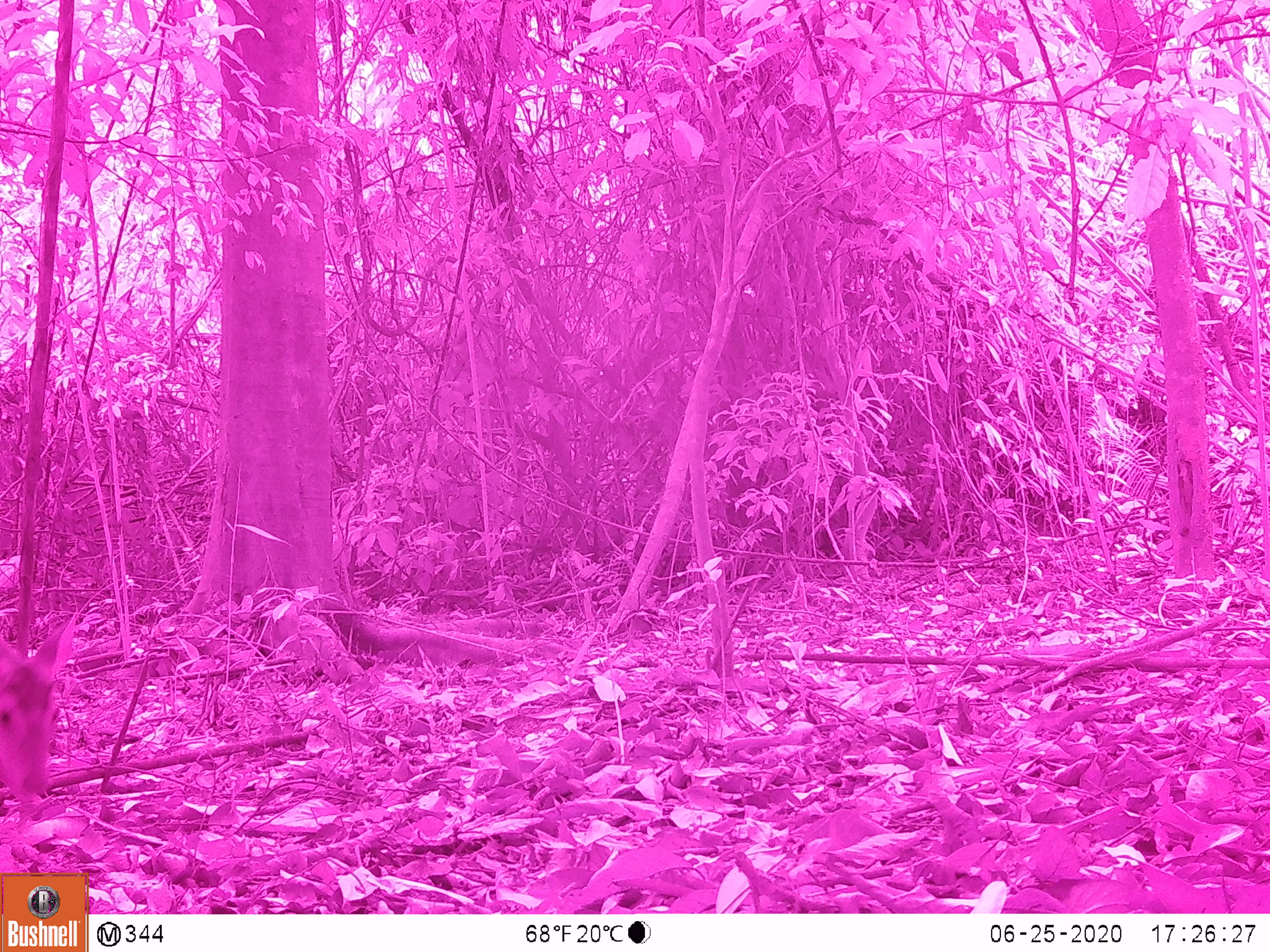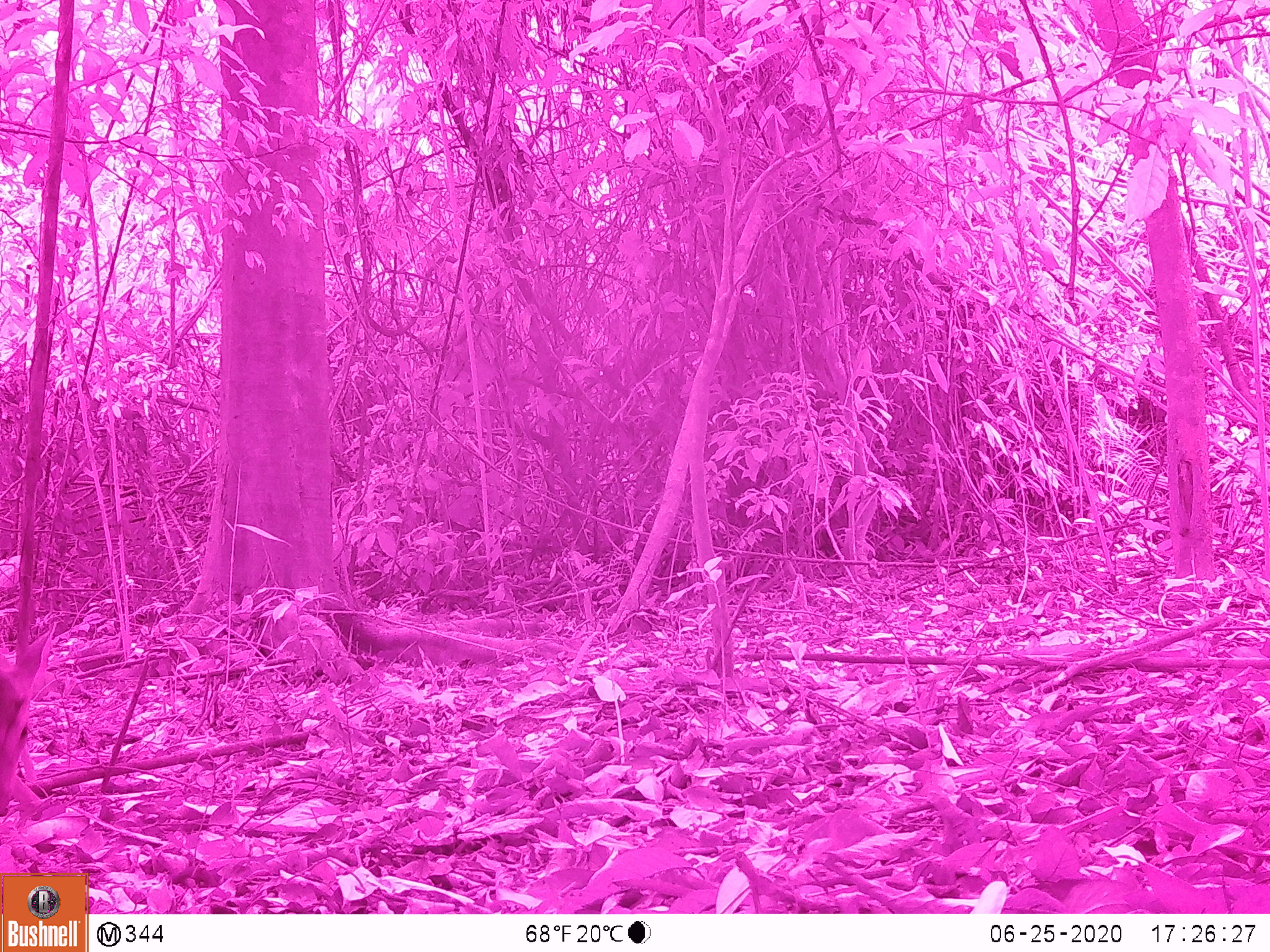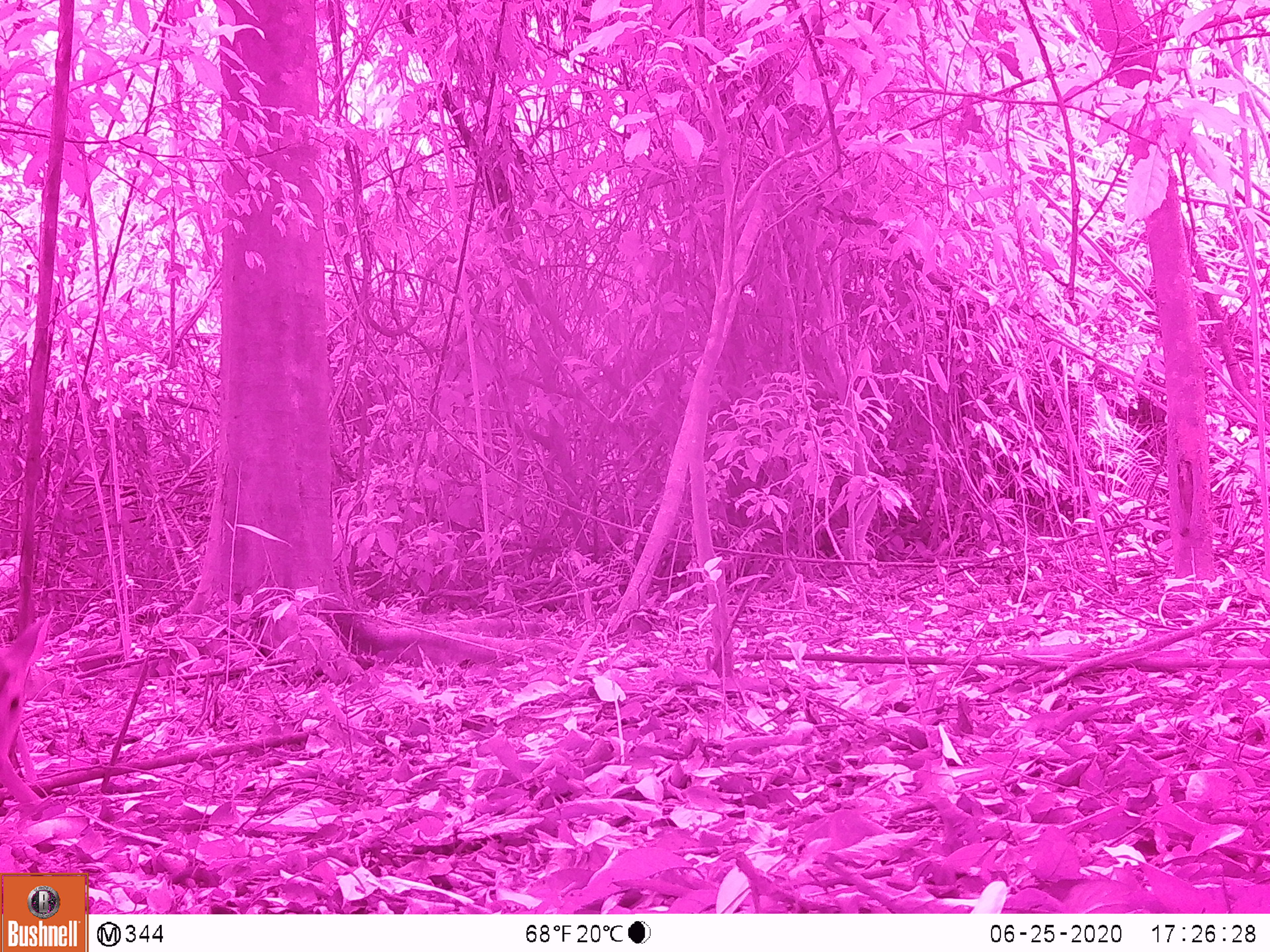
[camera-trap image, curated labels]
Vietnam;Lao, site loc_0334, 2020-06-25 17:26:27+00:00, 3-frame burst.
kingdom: Animalia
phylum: Chordata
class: Mammalia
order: Artiodactyla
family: Cervidae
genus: Muntiacus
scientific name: Muntiacus vuquangensis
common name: large-antlered muntjac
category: large antlered muntjac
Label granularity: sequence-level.